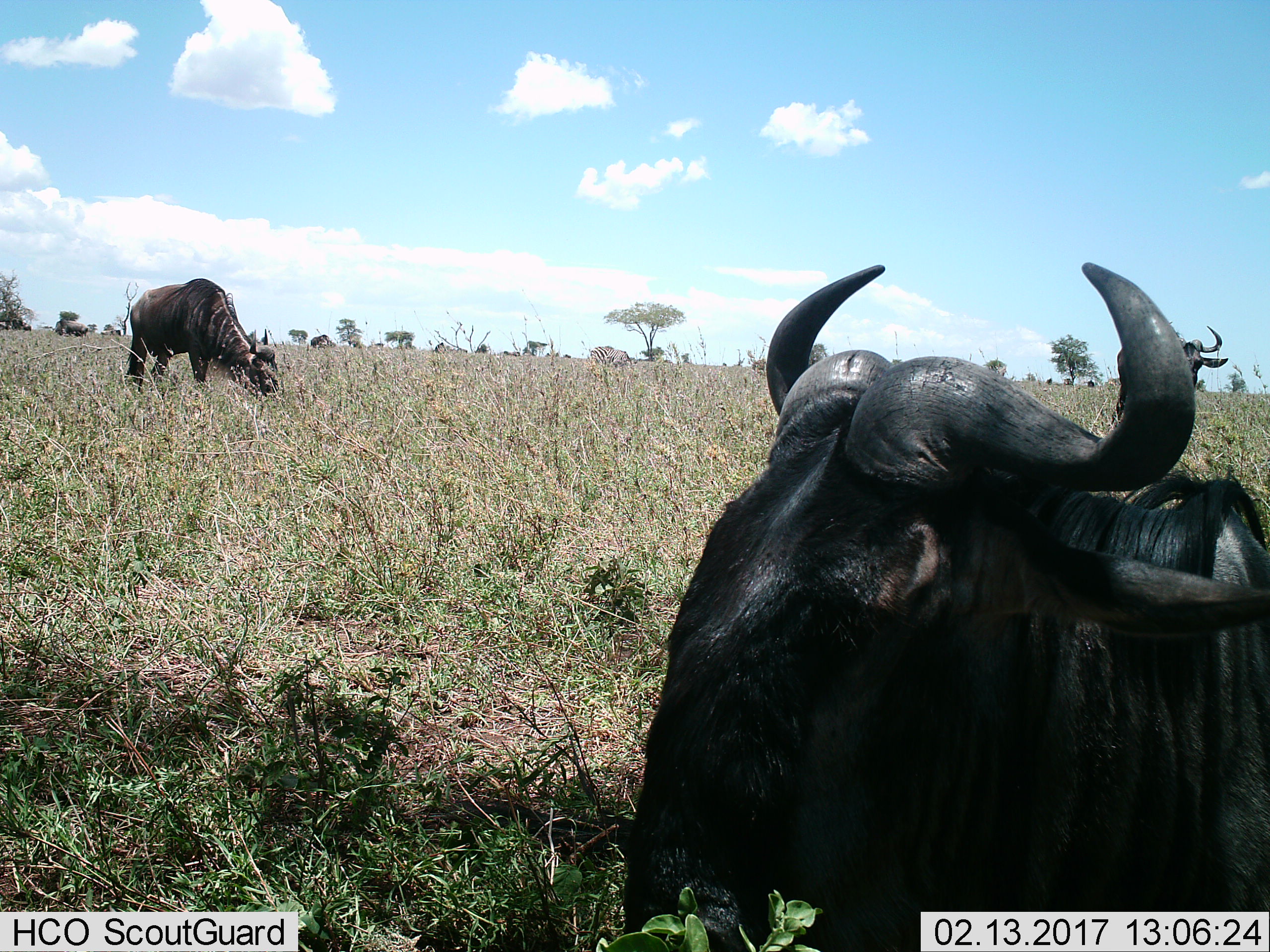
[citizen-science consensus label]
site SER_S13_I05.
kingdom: Animalia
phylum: Chordata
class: Mammalia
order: Artiodactyla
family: Bovidae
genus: Connochaetes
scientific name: Connochaetes taurinus taurinus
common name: blue wildebeest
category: wildebeestblue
Wildebeestblue (blue wildebeest) (Connochaetes taurinus taurinus), count 4. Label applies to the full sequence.